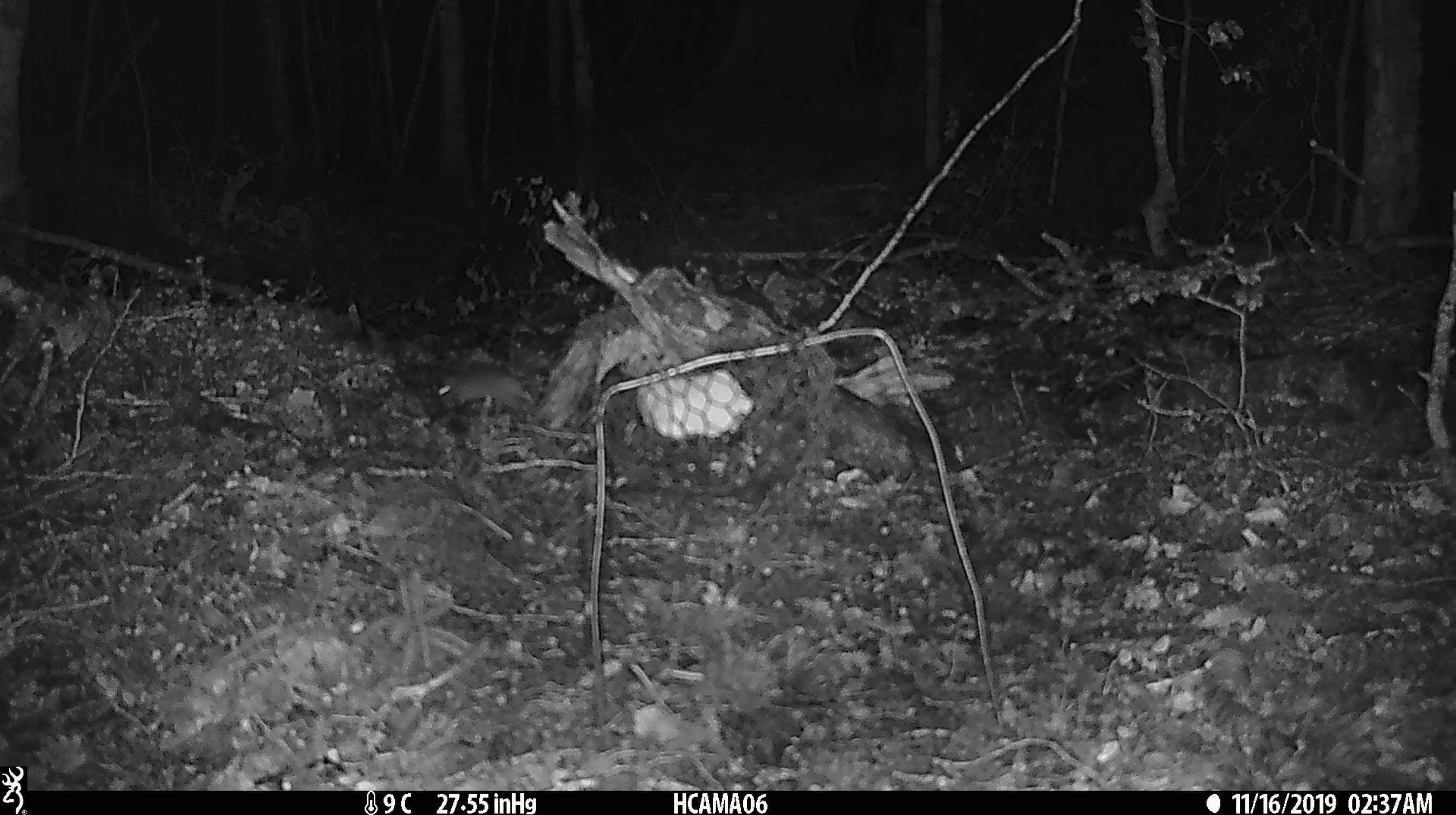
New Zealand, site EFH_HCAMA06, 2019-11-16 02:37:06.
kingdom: Animalia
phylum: Chordata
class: Mammalia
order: Rodentia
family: Muridae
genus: Mus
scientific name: Mus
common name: mouse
Mouse (Mus).